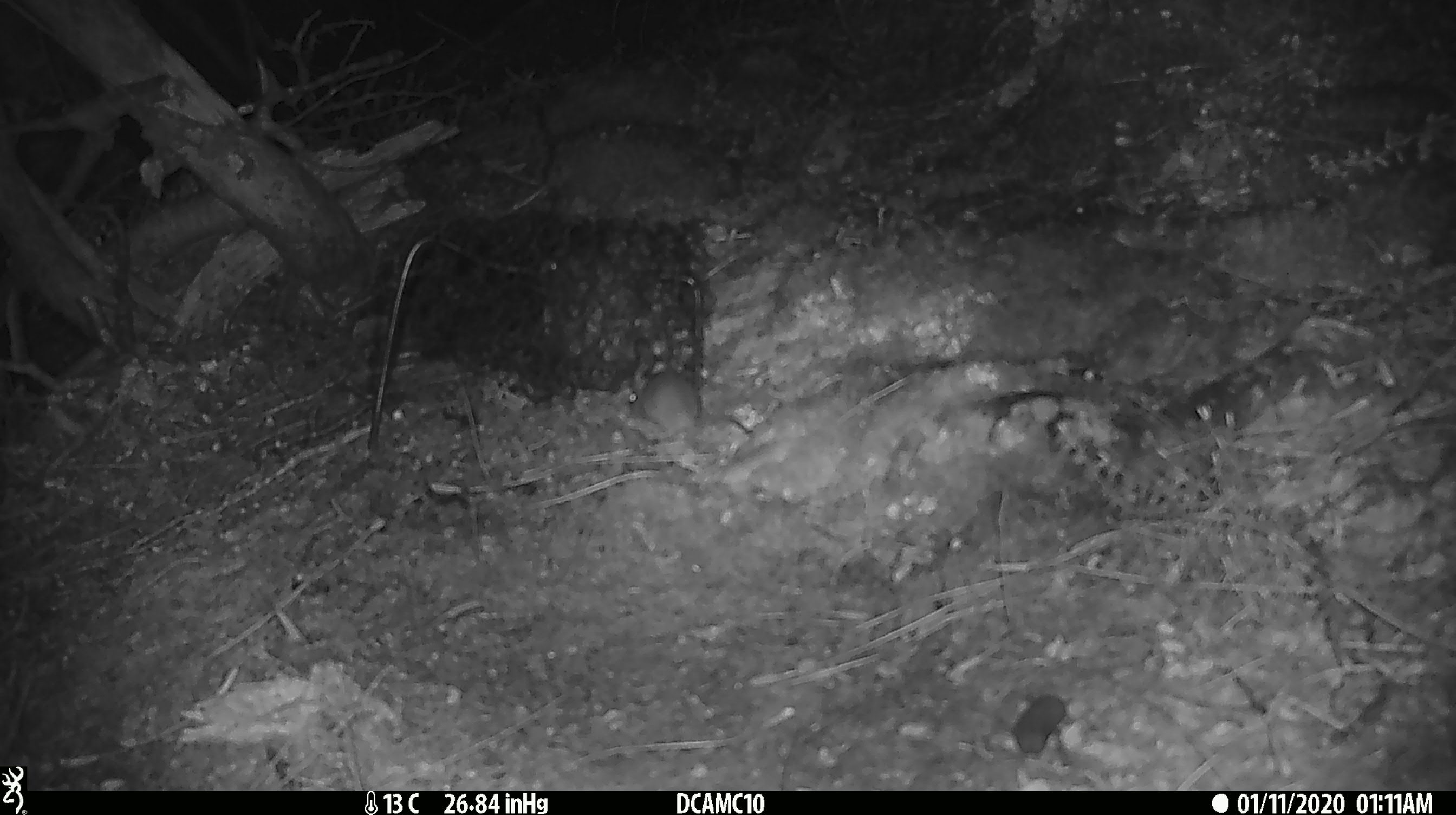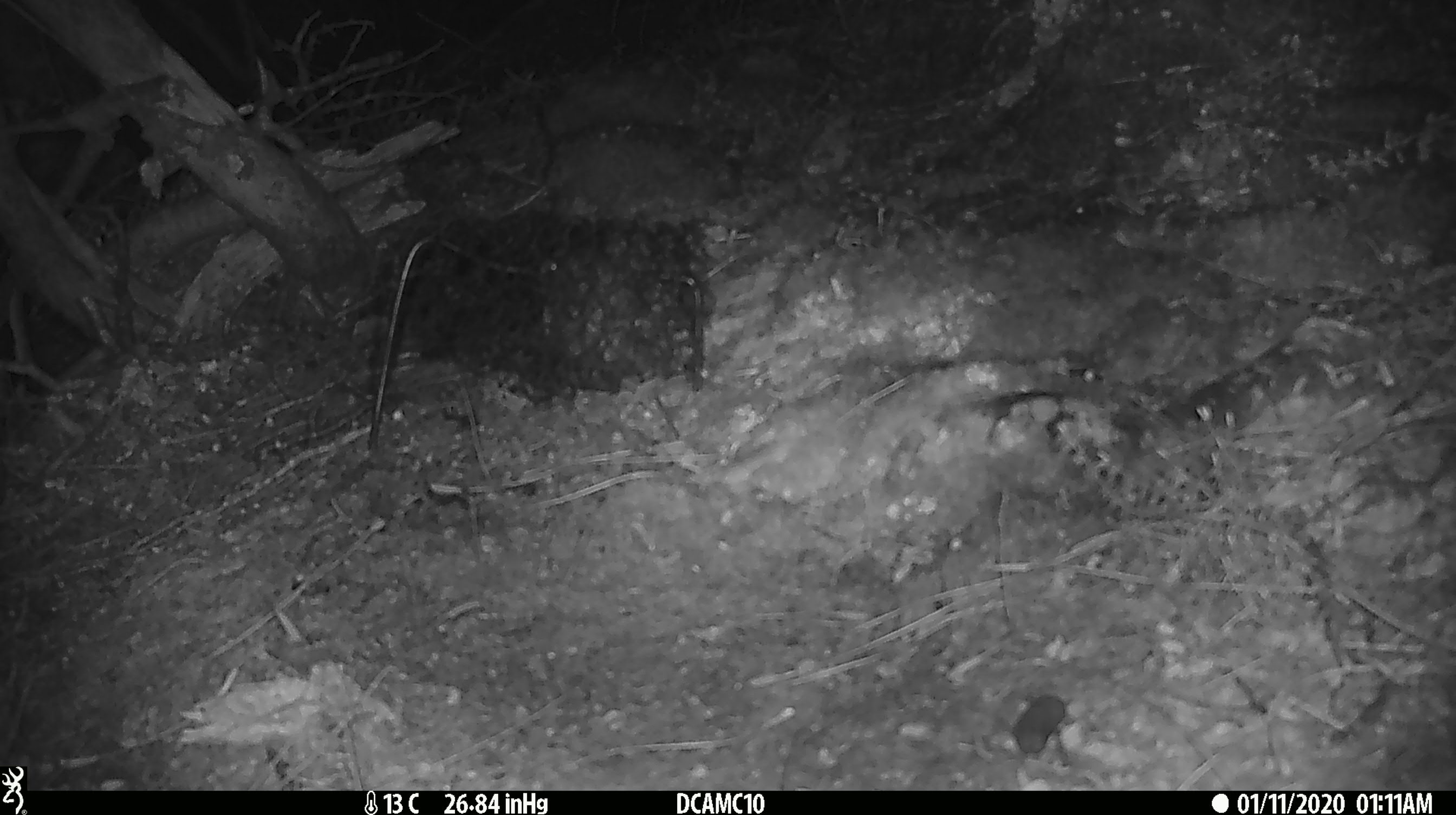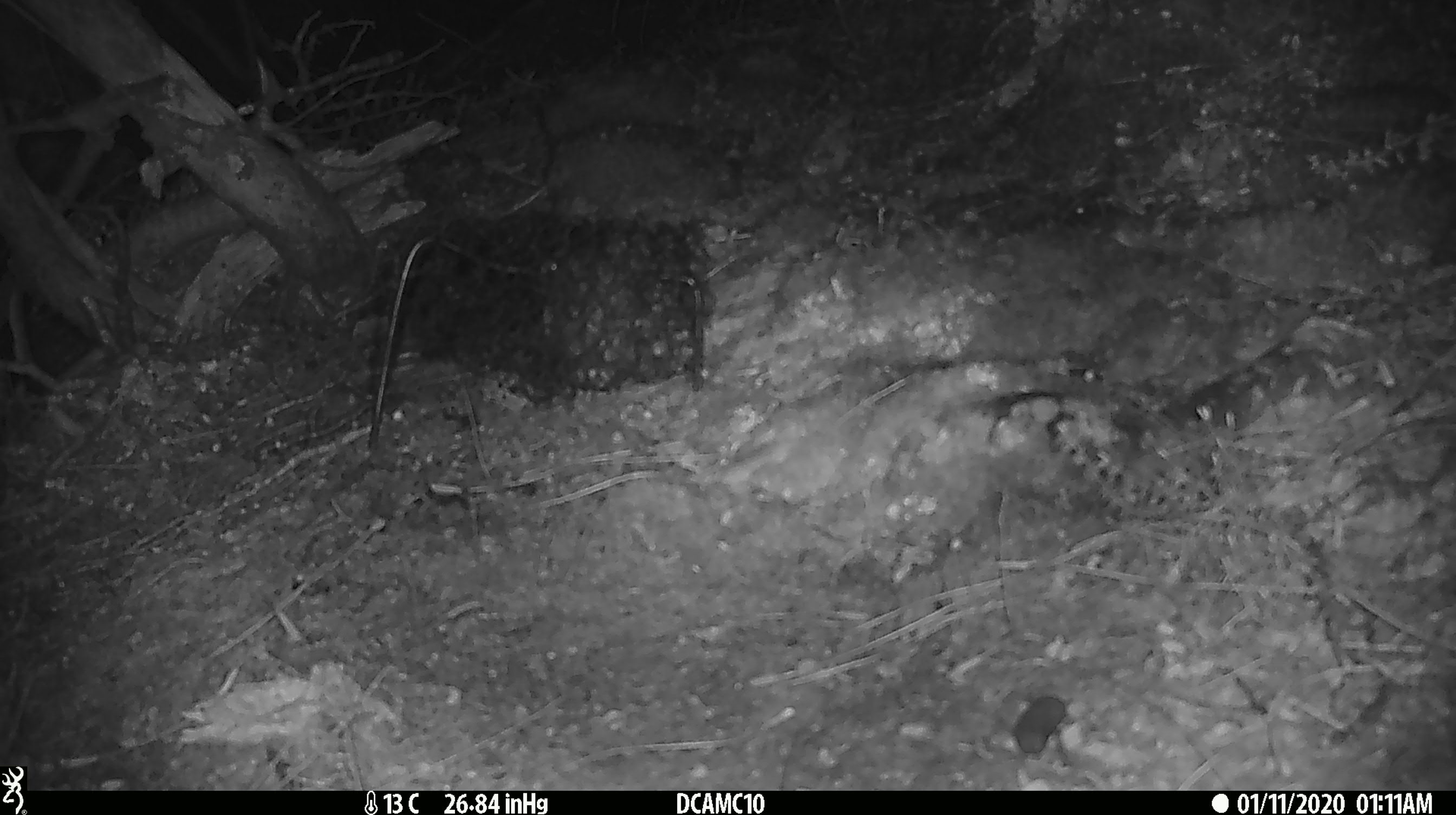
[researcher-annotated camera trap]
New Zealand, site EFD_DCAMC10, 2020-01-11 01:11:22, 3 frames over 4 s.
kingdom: Animalia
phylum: Chordata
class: Mammalia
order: Rodentia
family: Muridae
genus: Mus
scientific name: Mus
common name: mouse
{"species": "mouse (Mus)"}